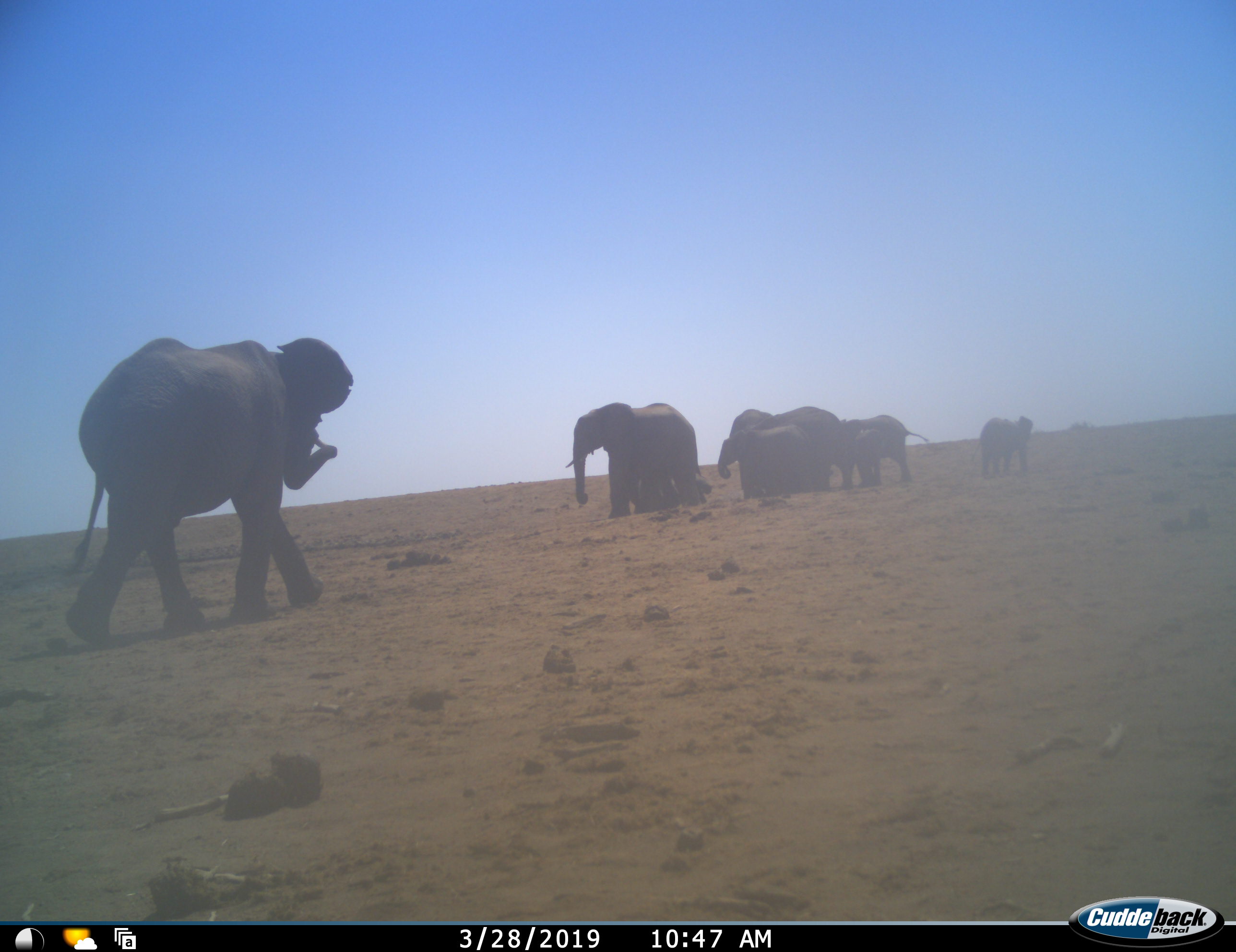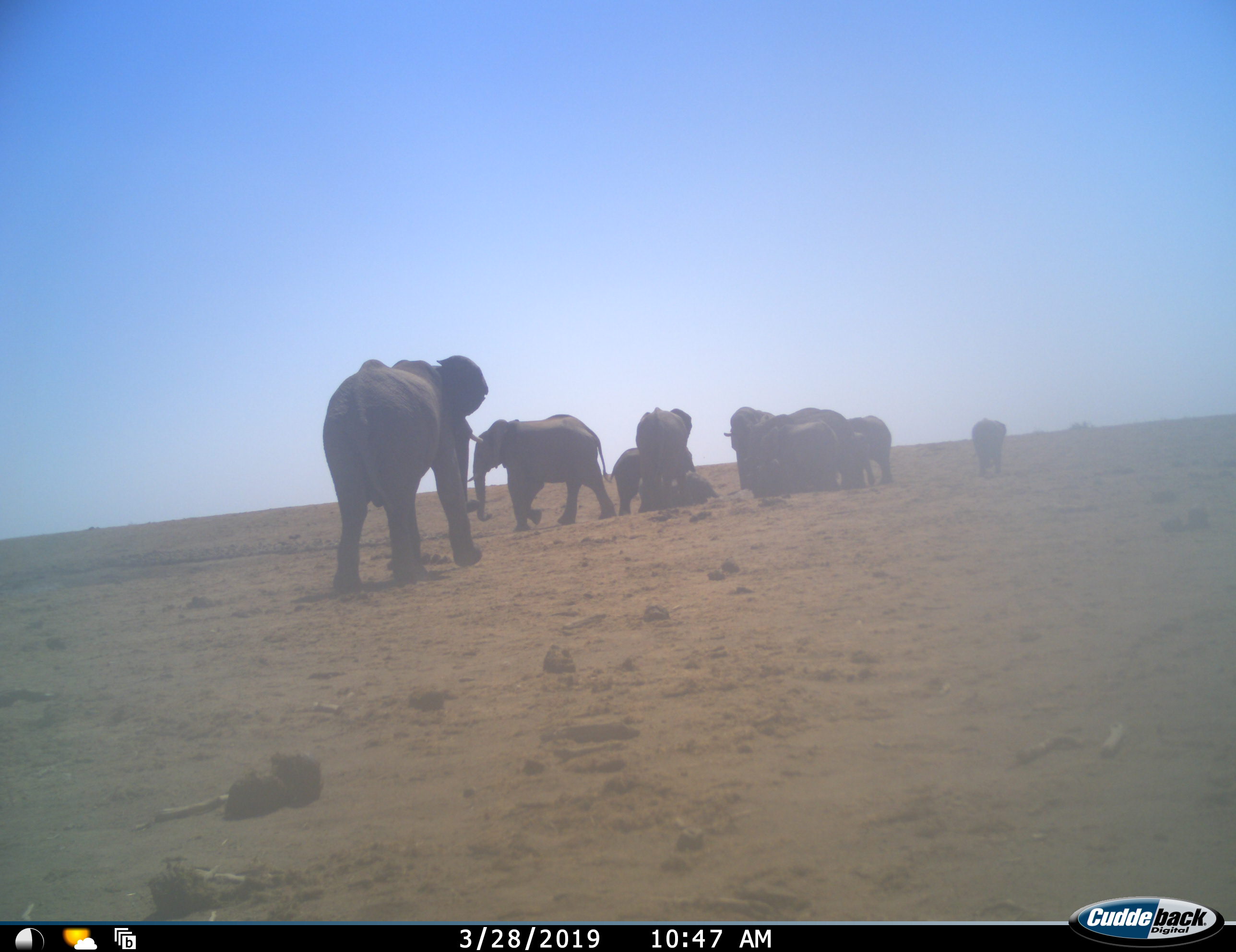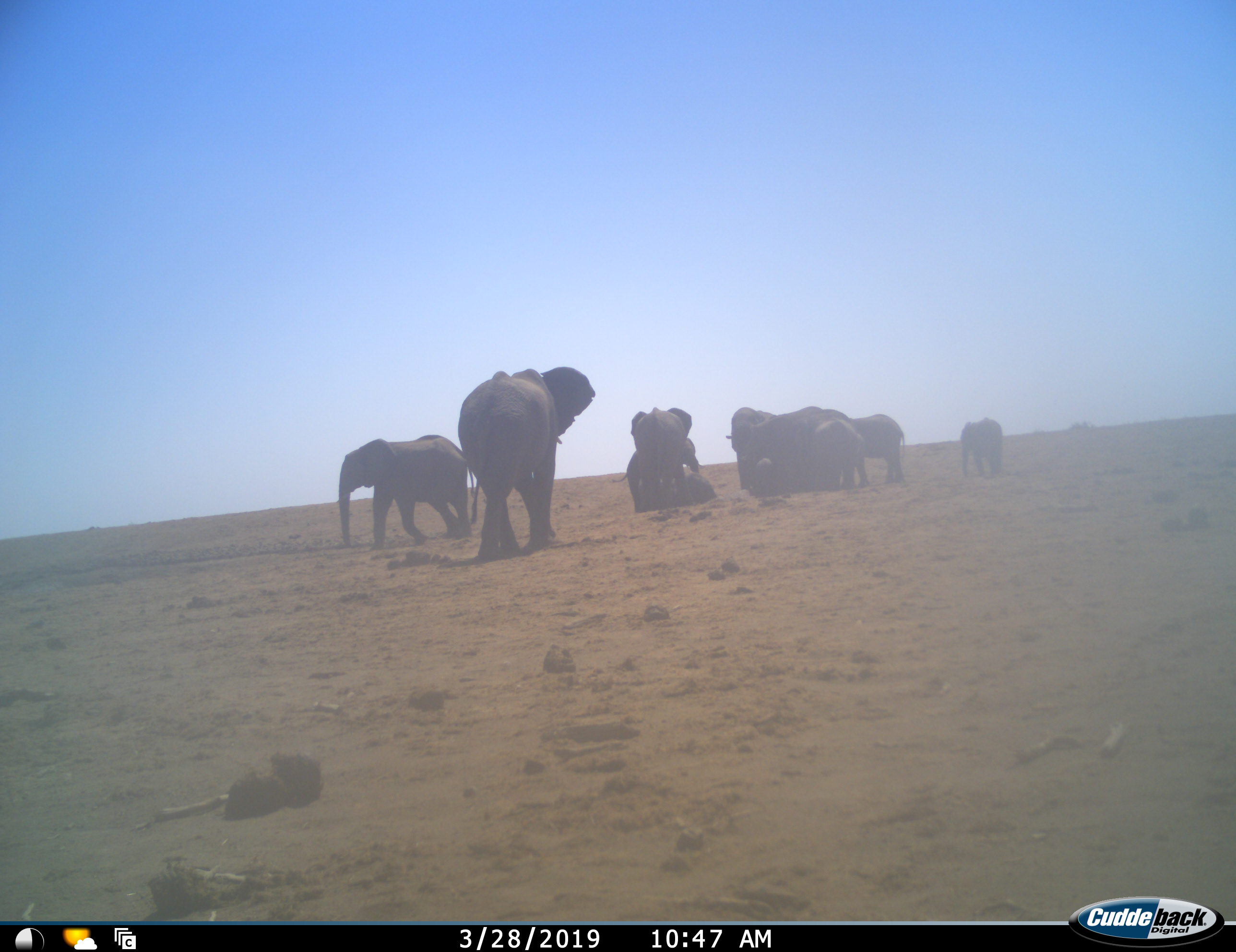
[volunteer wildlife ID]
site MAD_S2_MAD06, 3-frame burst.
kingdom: Animalia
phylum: Chordata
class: Mammalia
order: Proboscidea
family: Elephantidae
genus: Loxodonta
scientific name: Loxodonta africana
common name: african bush elephant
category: elephant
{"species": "elephant (african bush elephant) (Loxodonta africana)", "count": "10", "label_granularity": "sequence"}